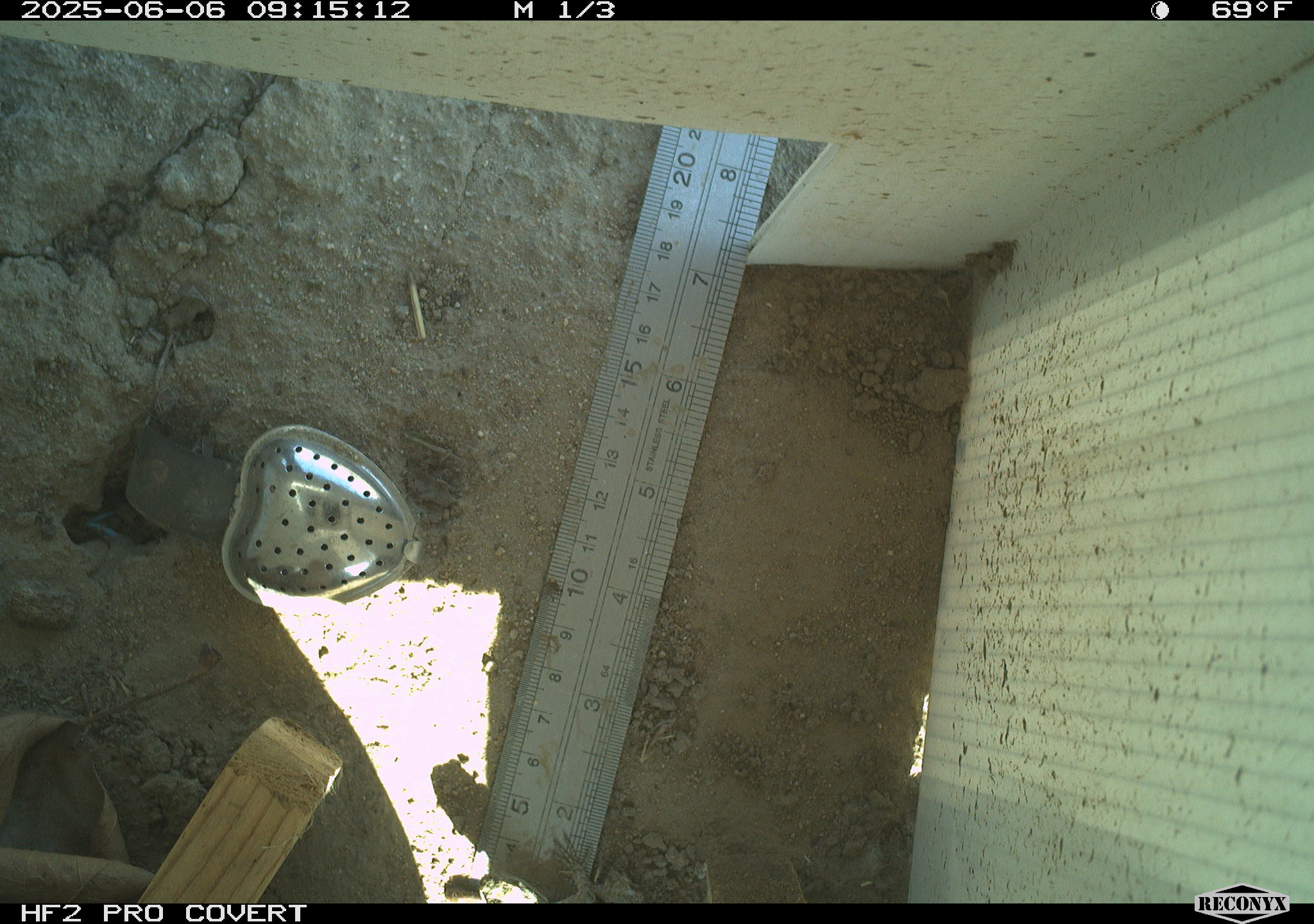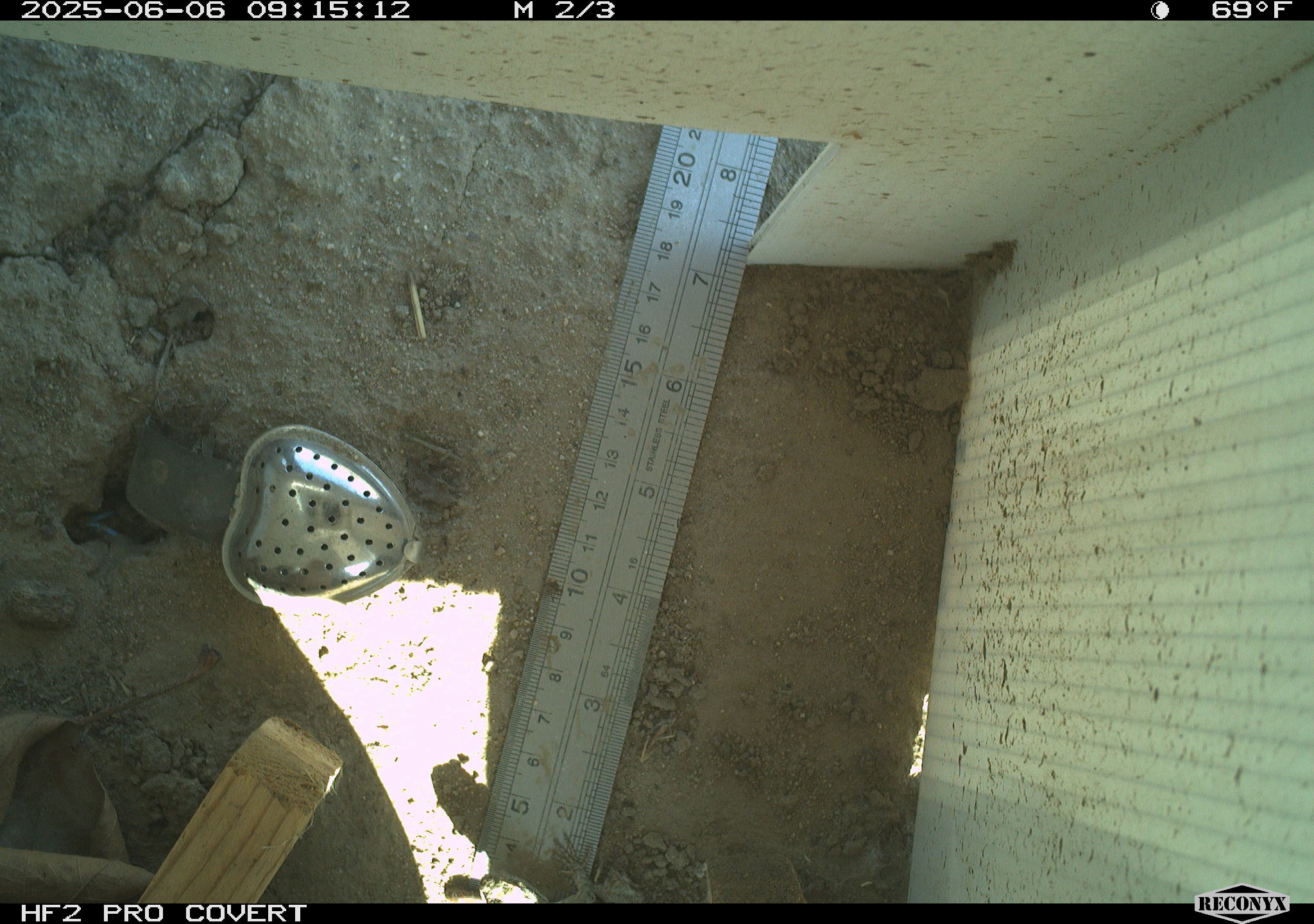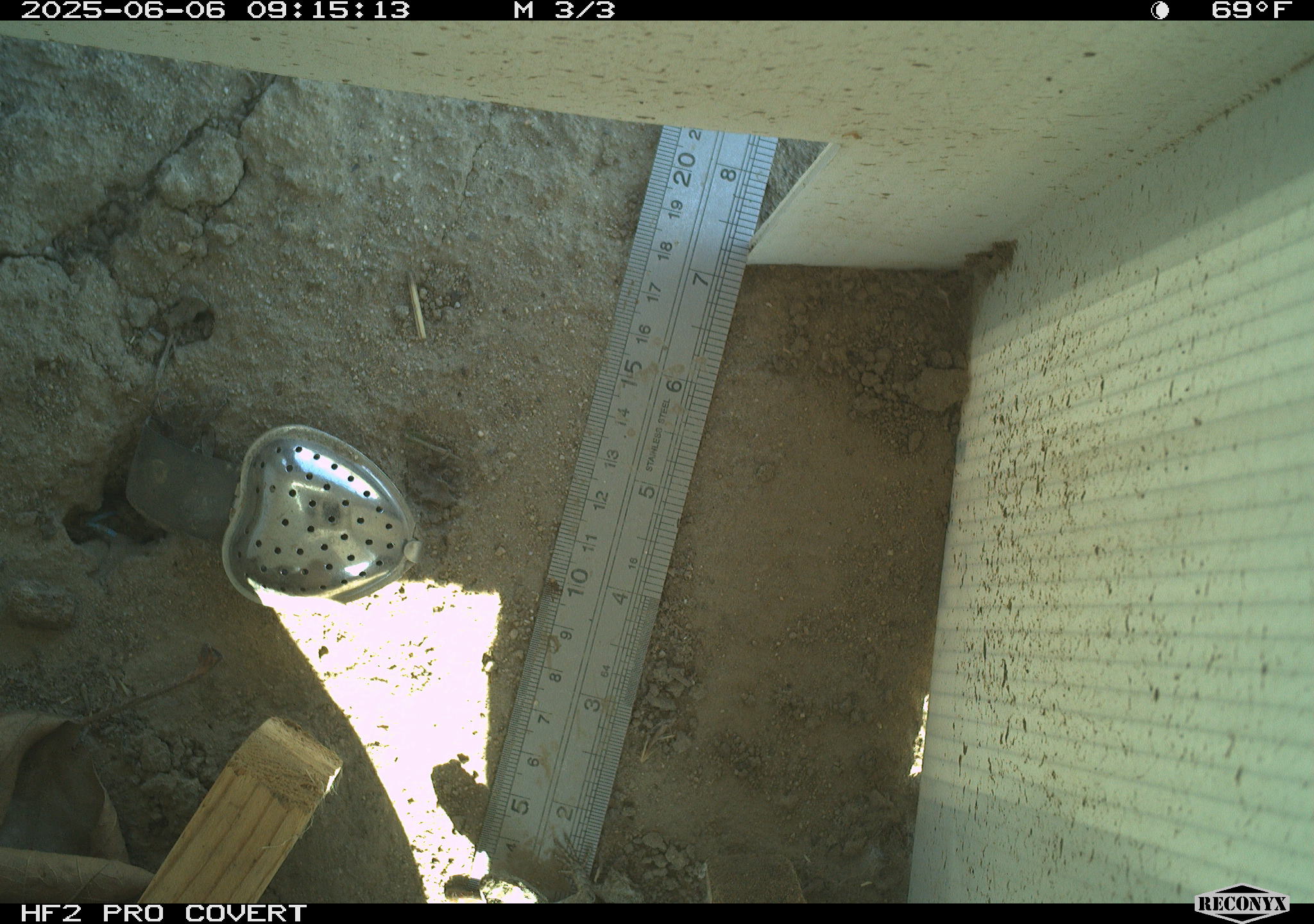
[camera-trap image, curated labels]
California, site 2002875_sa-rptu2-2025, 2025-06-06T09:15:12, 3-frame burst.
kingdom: Animalia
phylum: Chordata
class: Reptilia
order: Squamata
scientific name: Squamata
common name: lizards and snakes